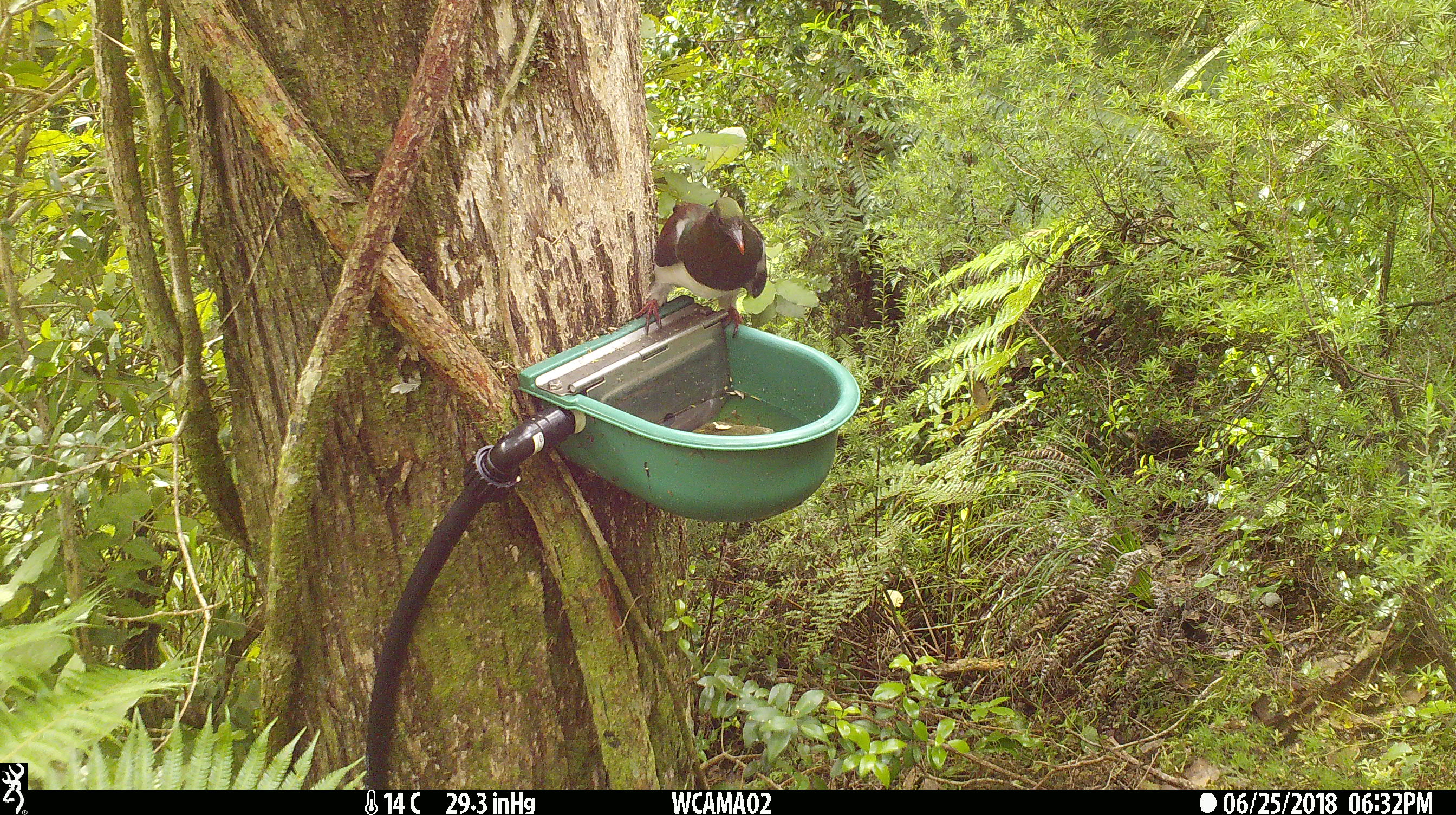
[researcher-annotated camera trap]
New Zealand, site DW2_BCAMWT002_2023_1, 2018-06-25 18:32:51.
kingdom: Animalia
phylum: Chordata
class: Aves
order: Columbiformes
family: Columbidae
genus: Hemiphaga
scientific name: Hemiphaga novaeseelandiae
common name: new zealand pigeon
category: kereru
Kereru (new zealand pigeon) (Hemiphaga novaeseelandiae).